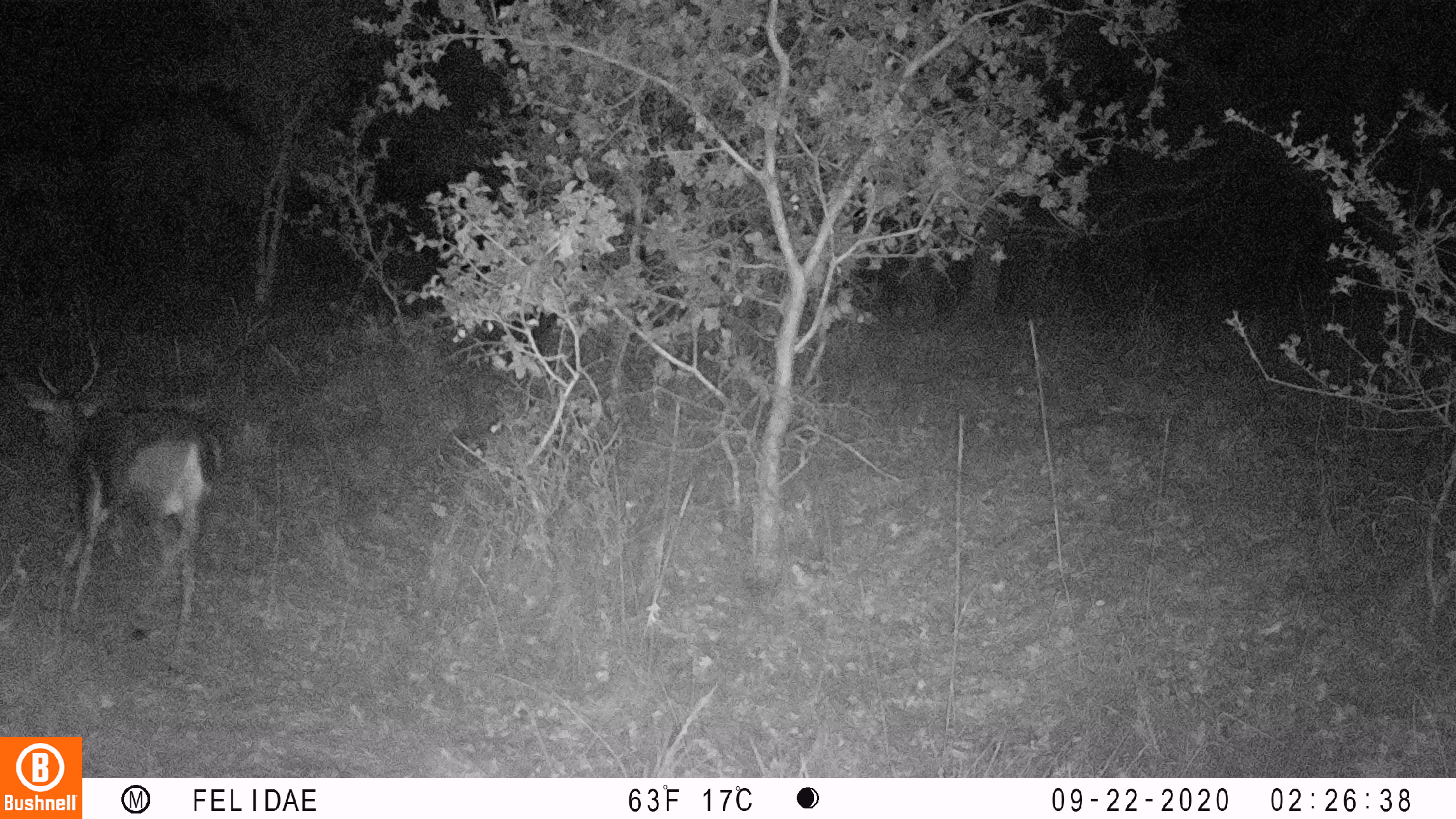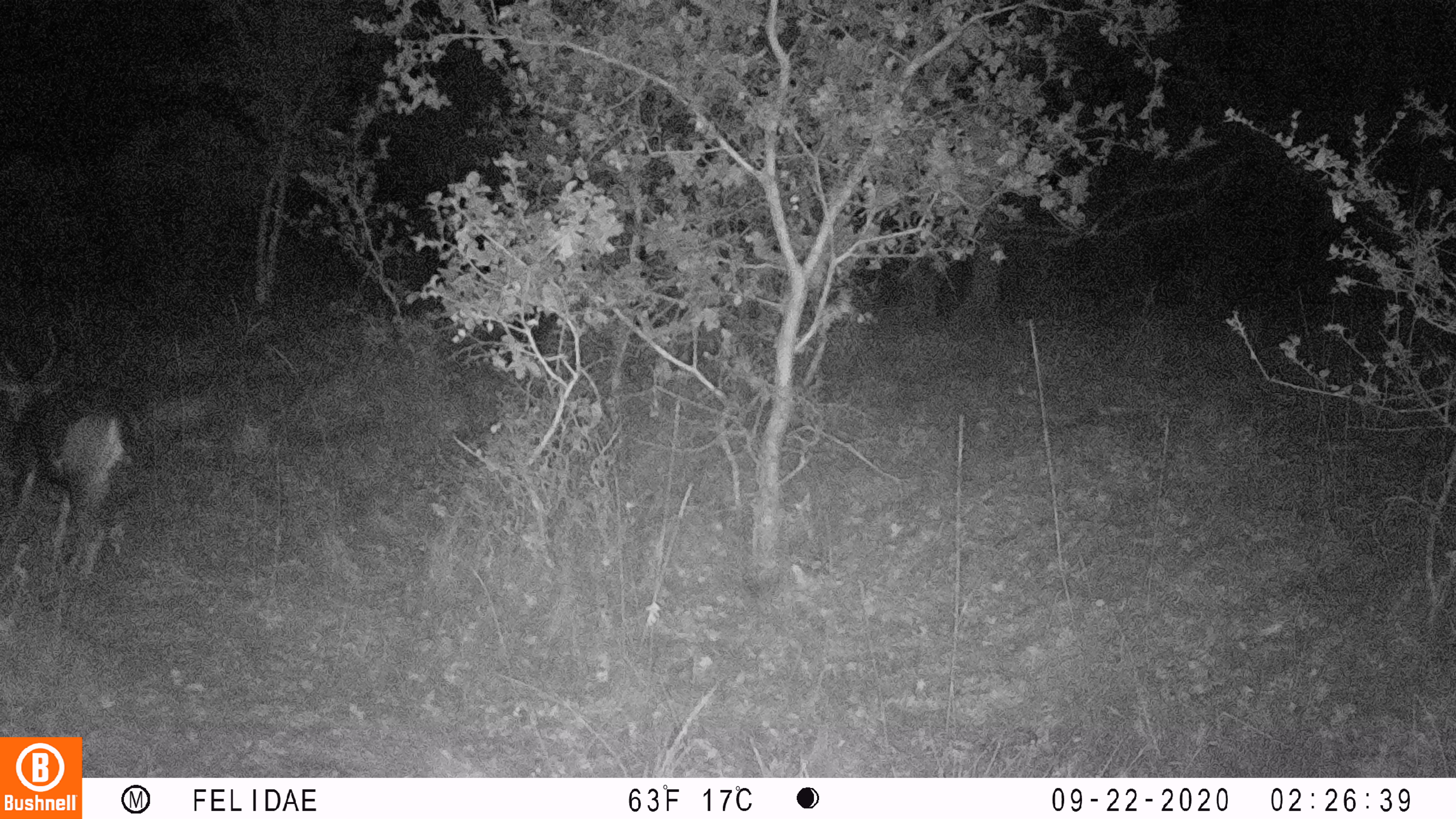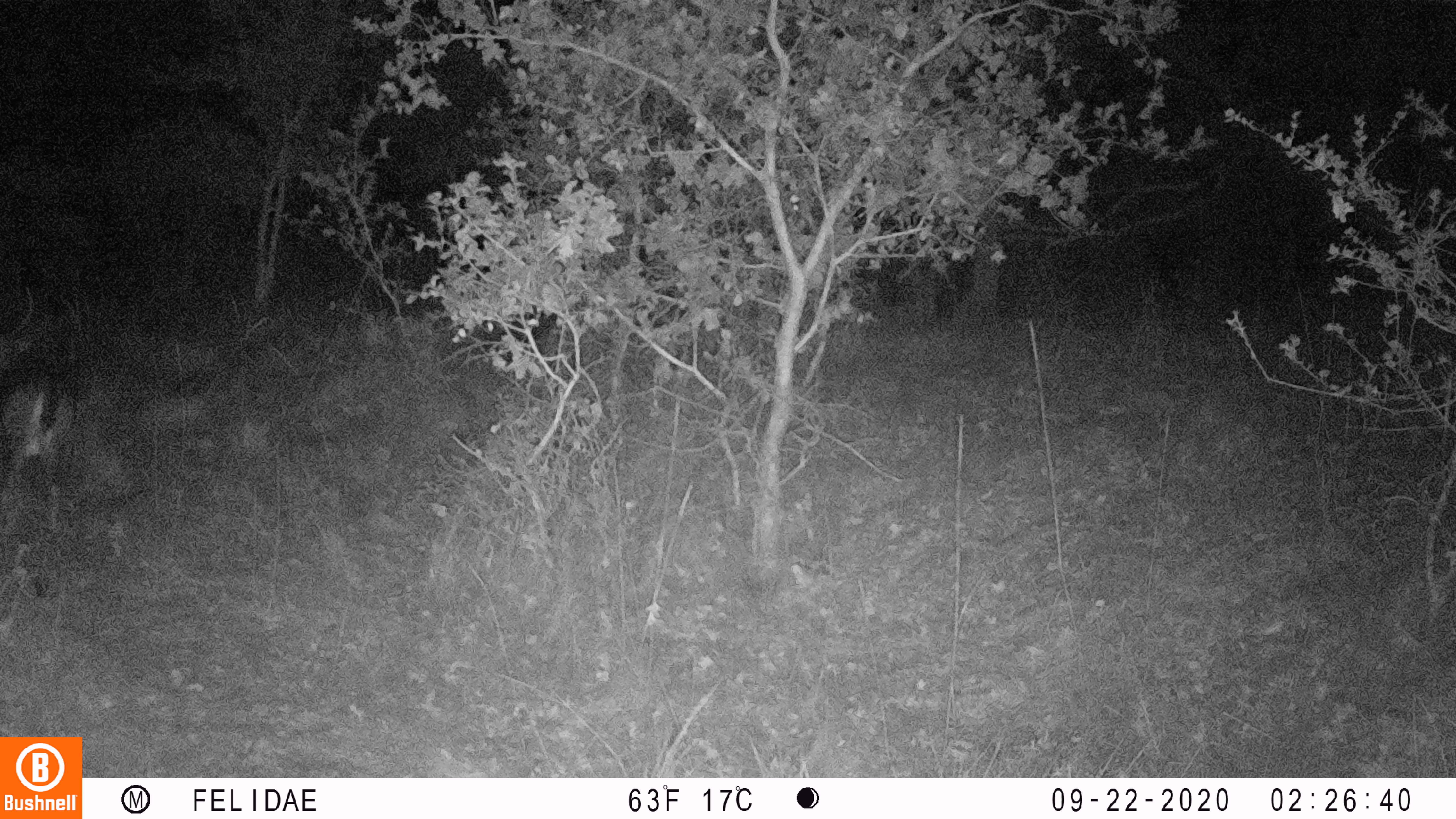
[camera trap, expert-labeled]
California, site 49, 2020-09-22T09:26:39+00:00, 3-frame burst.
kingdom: Animalia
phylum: Chordata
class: Mammalia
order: Artiodactyla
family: Cervidae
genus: Odocoileus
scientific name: Odocoileus hemionus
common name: mule deer